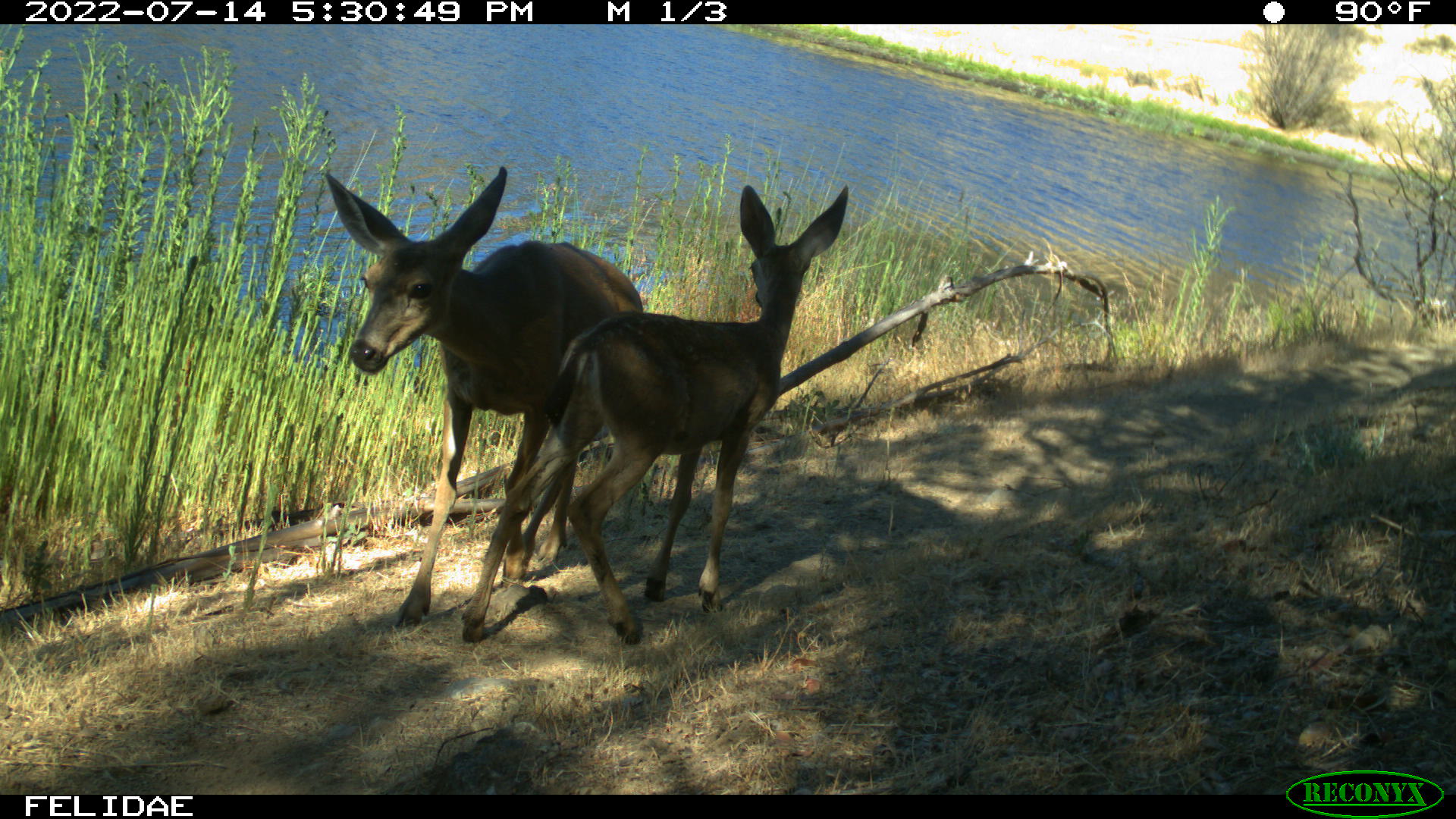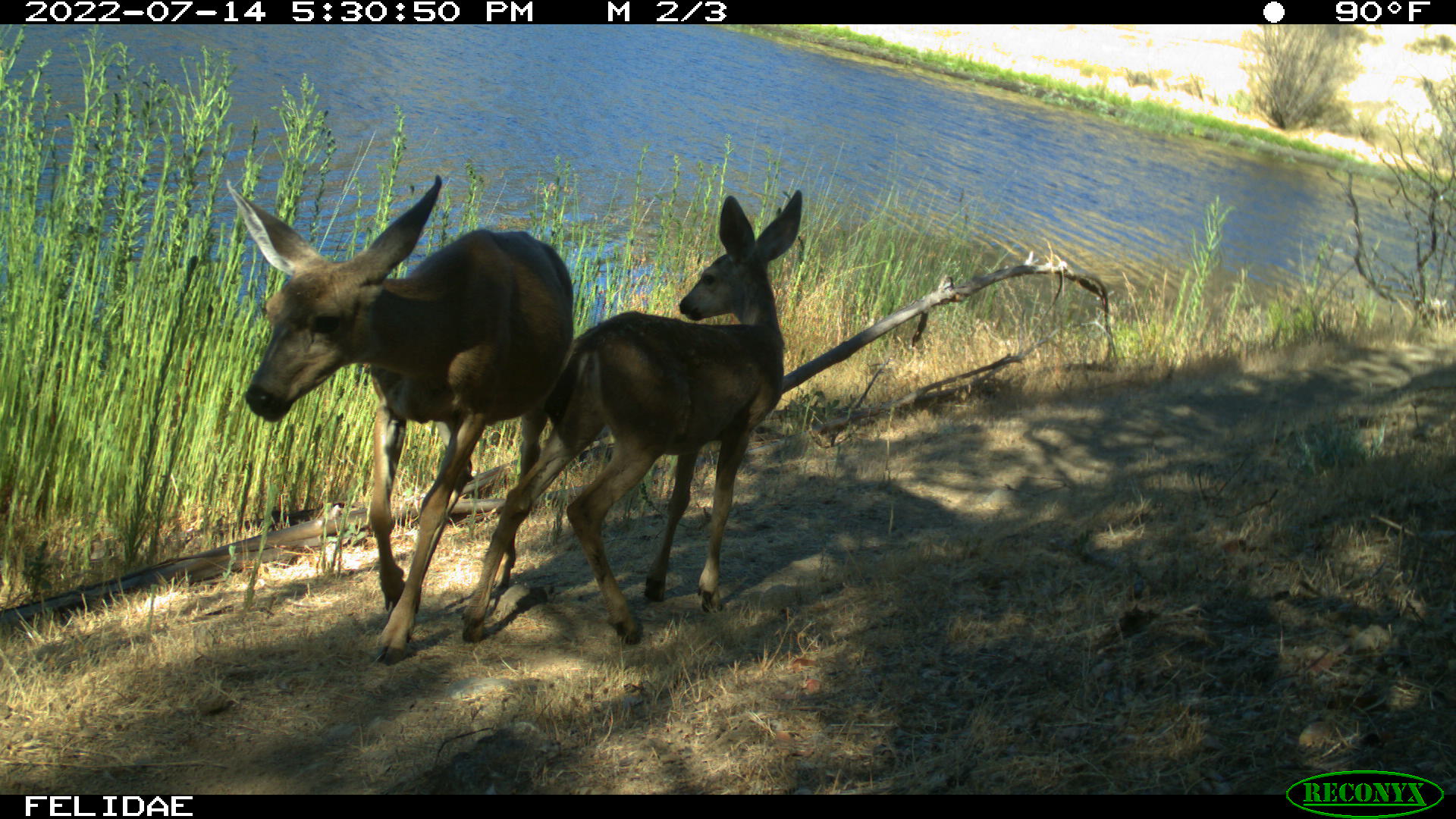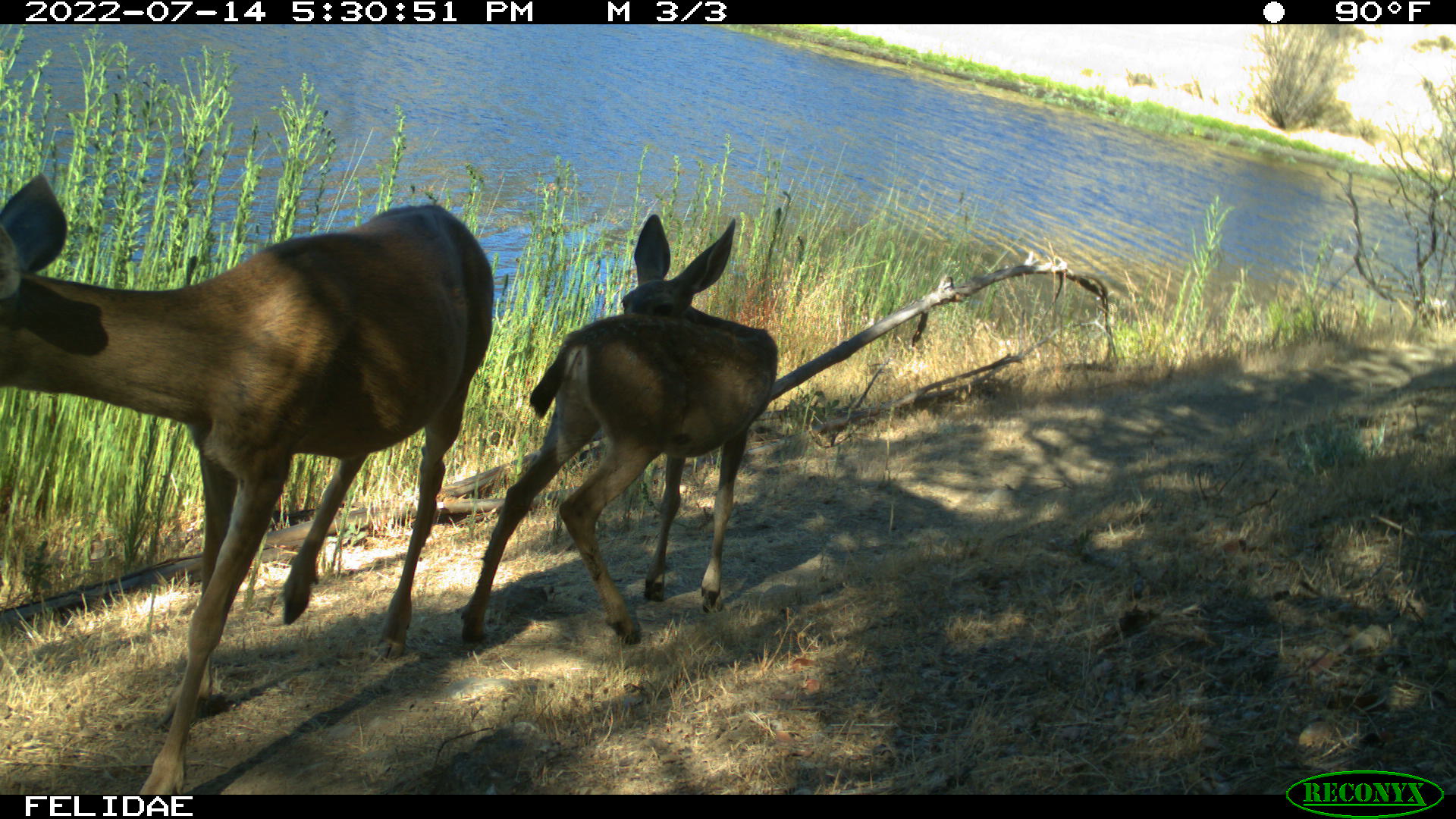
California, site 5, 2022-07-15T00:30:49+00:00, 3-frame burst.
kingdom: Animalia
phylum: Chordata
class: Mammalia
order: Artiodactyla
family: Cervidae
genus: Odocoileus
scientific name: Odocoileus hemionus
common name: mule deer